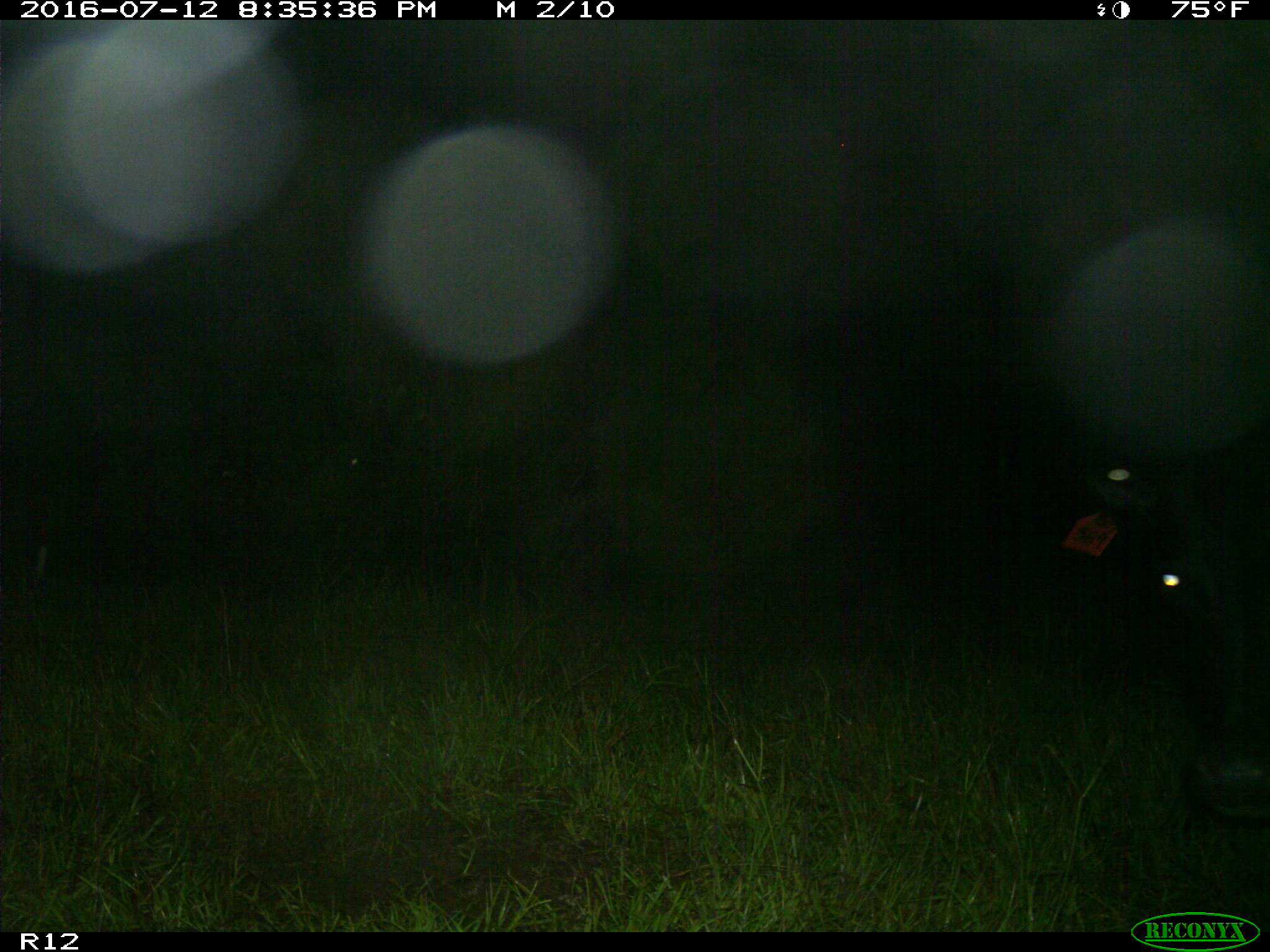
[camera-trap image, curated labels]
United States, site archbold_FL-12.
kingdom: Animalia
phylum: Chordata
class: Mammalia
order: Artiodactyla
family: Bovidae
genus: Bos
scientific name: Bos taurus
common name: domestic cow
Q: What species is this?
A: Bos taurus (domestic cow).